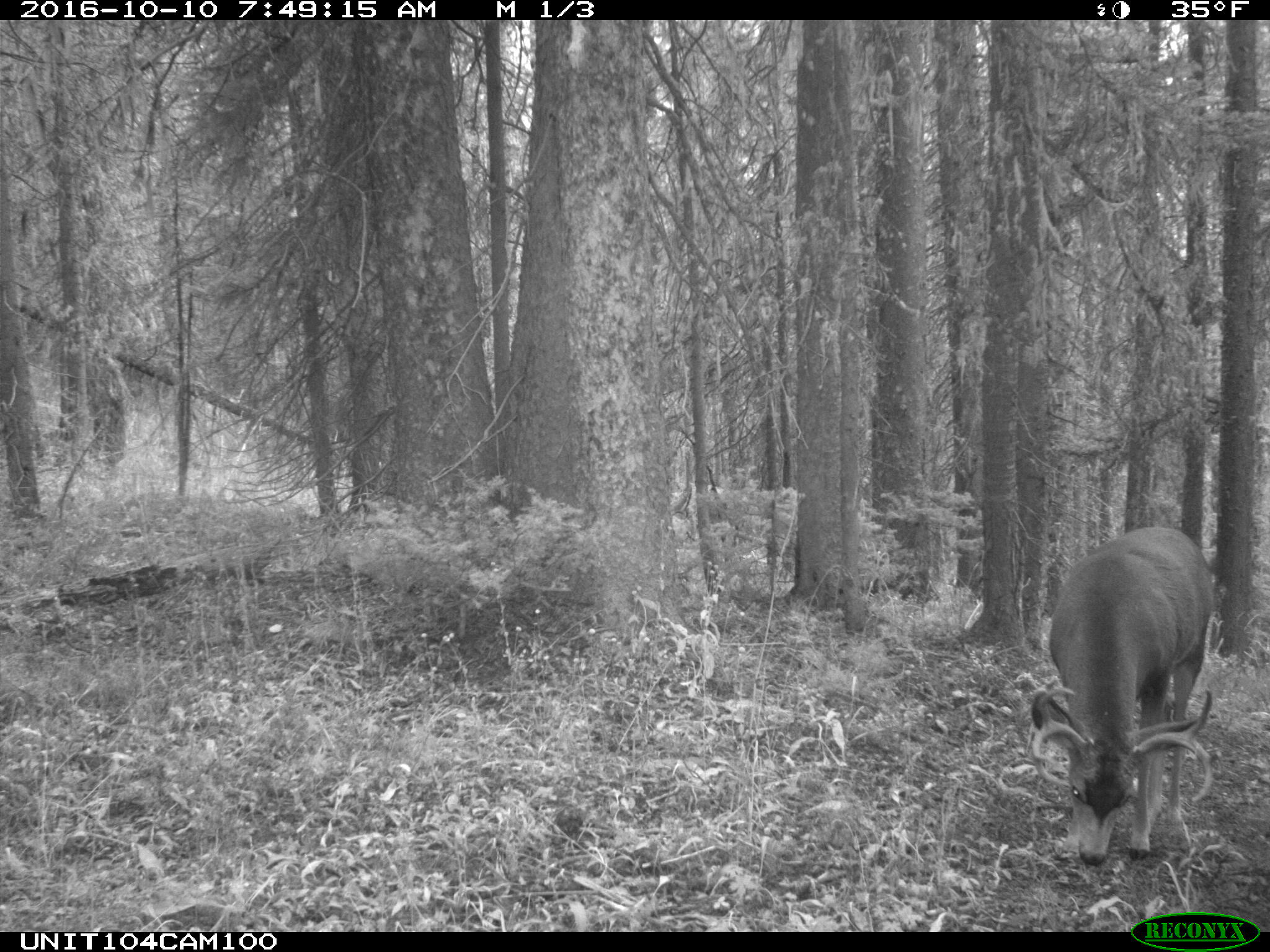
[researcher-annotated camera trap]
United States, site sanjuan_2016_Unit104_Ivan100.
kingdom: Animalia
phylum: Chordata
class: Mammalia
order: Artiodactyla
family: Cervidae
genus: Odocoileus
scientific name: Odocoileus hemionus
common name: mule deer